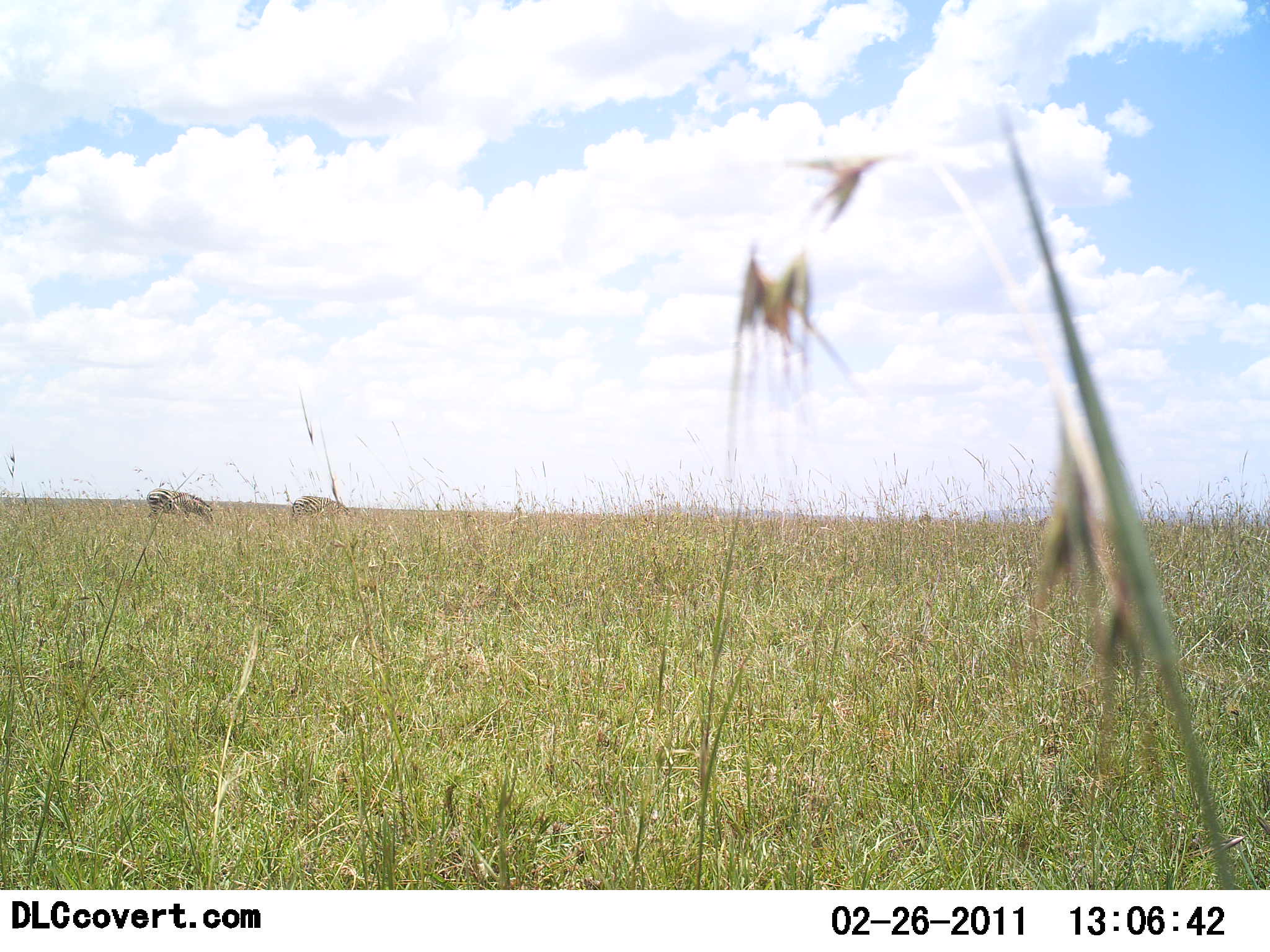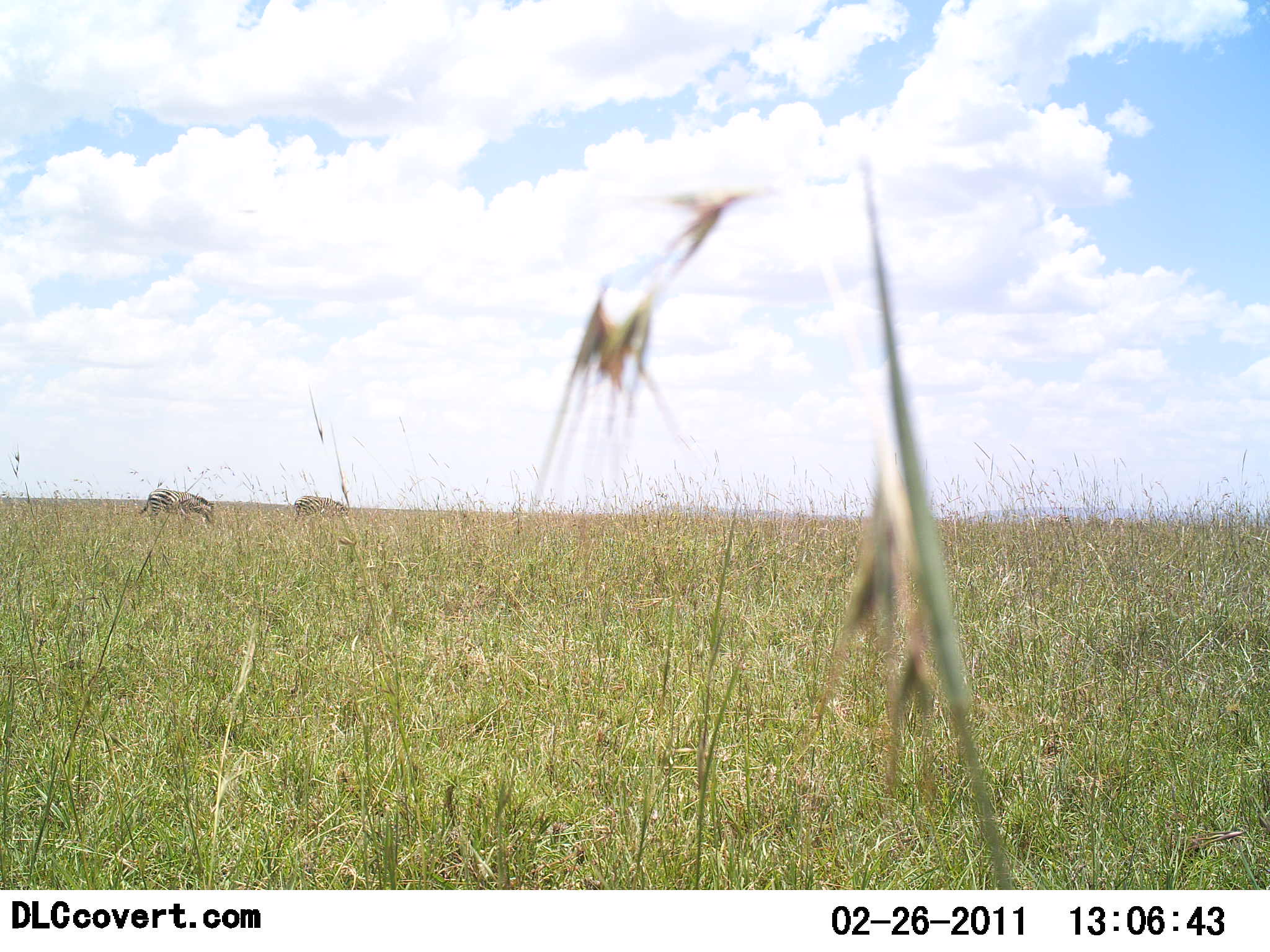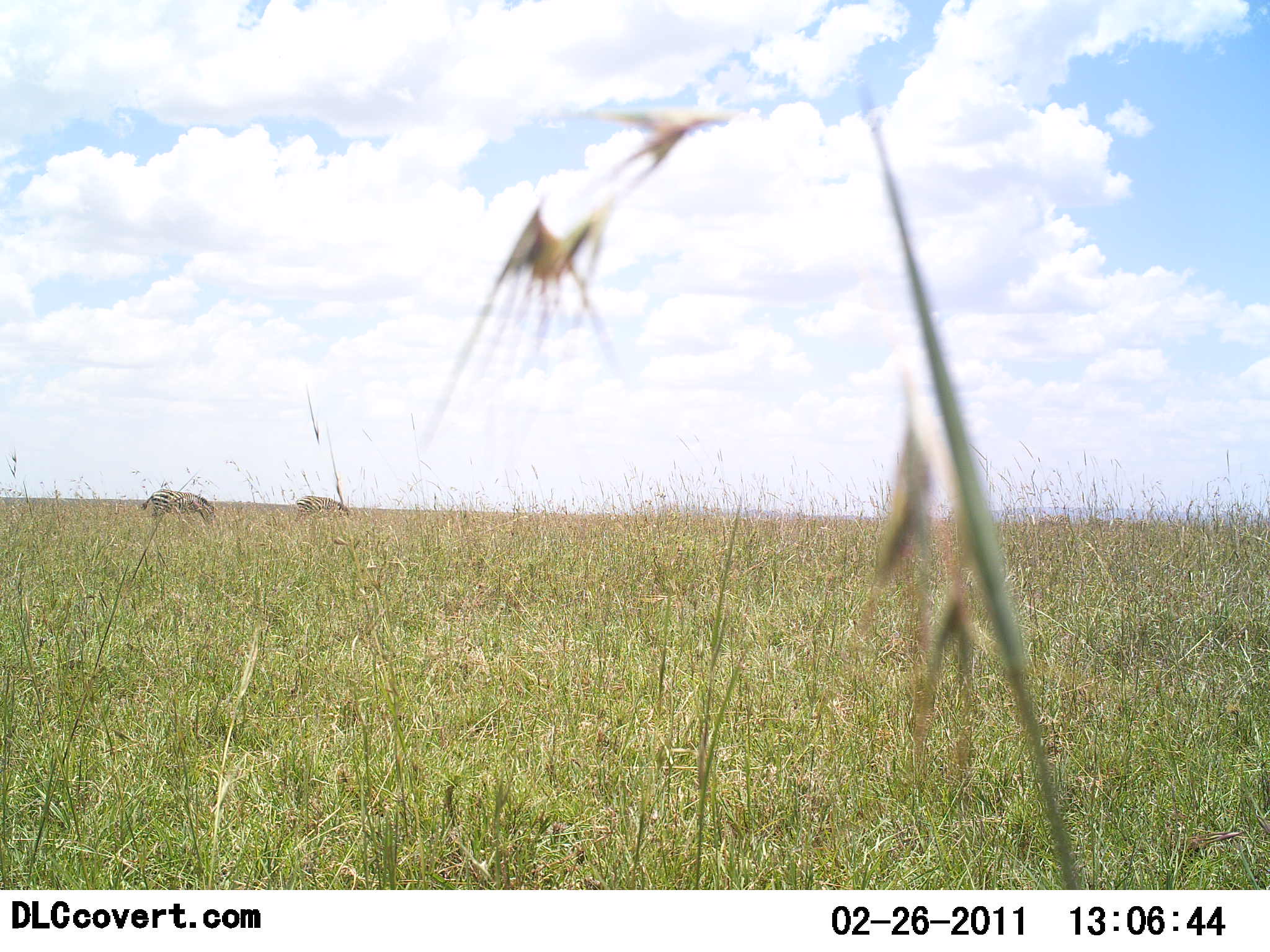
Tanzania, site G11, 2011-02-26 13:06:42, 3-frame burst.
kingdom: Animalia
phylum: Chordata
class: Mammalia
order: Perissodactyla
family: Equidae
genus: Equus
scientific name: Equus quagga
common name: plains zebra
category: zebra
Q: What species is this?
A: Zebra (plains zebra) (Equus quagga).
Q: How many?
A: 2.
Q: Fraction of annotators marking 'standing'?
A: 8%.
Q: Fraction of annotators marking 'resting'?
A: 0%.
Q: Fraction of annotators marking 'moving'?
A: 0%.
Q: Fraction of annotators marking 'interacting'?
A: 0%.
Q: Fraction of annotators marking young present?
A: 0%.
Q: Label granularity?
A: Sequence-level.